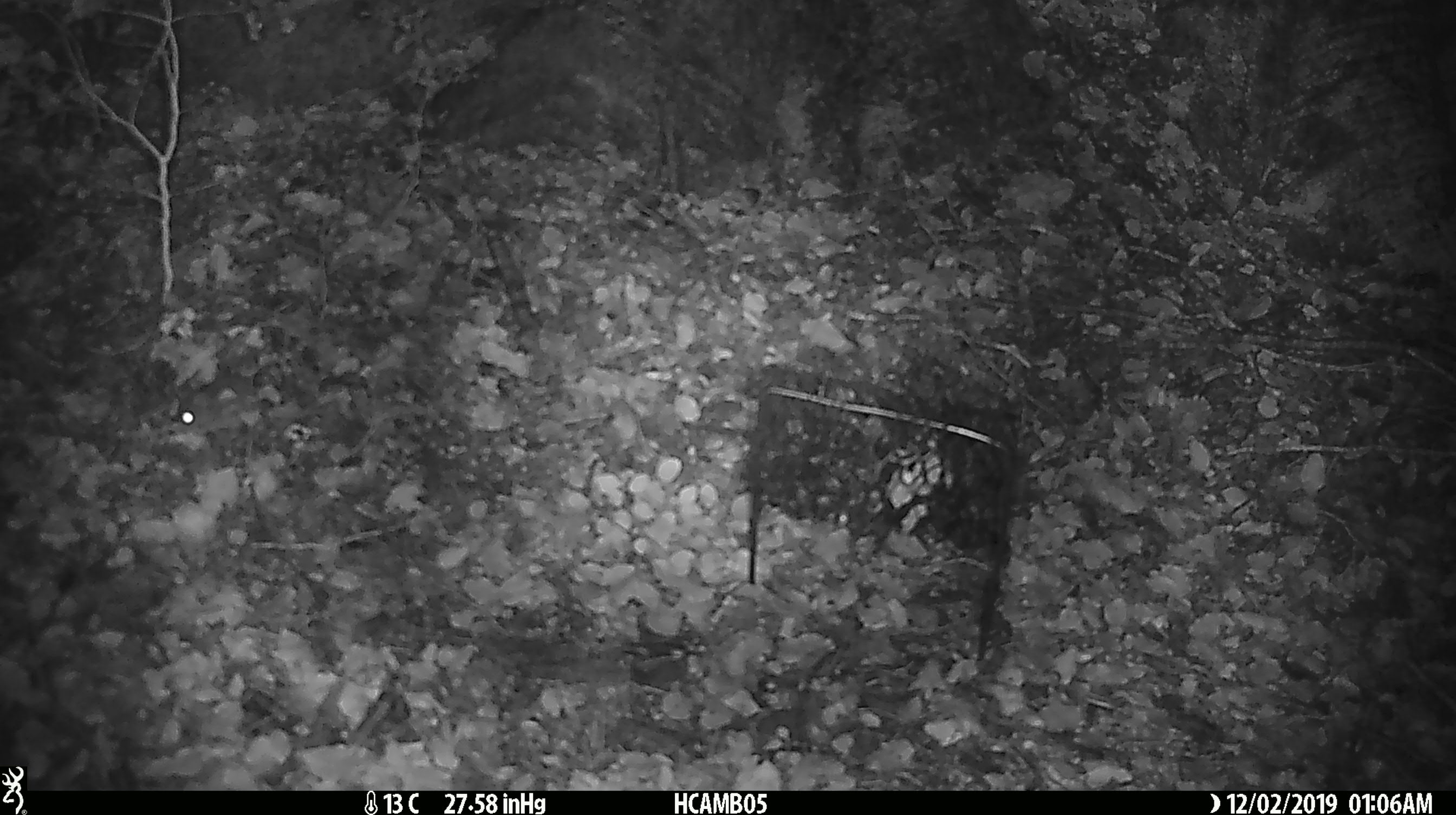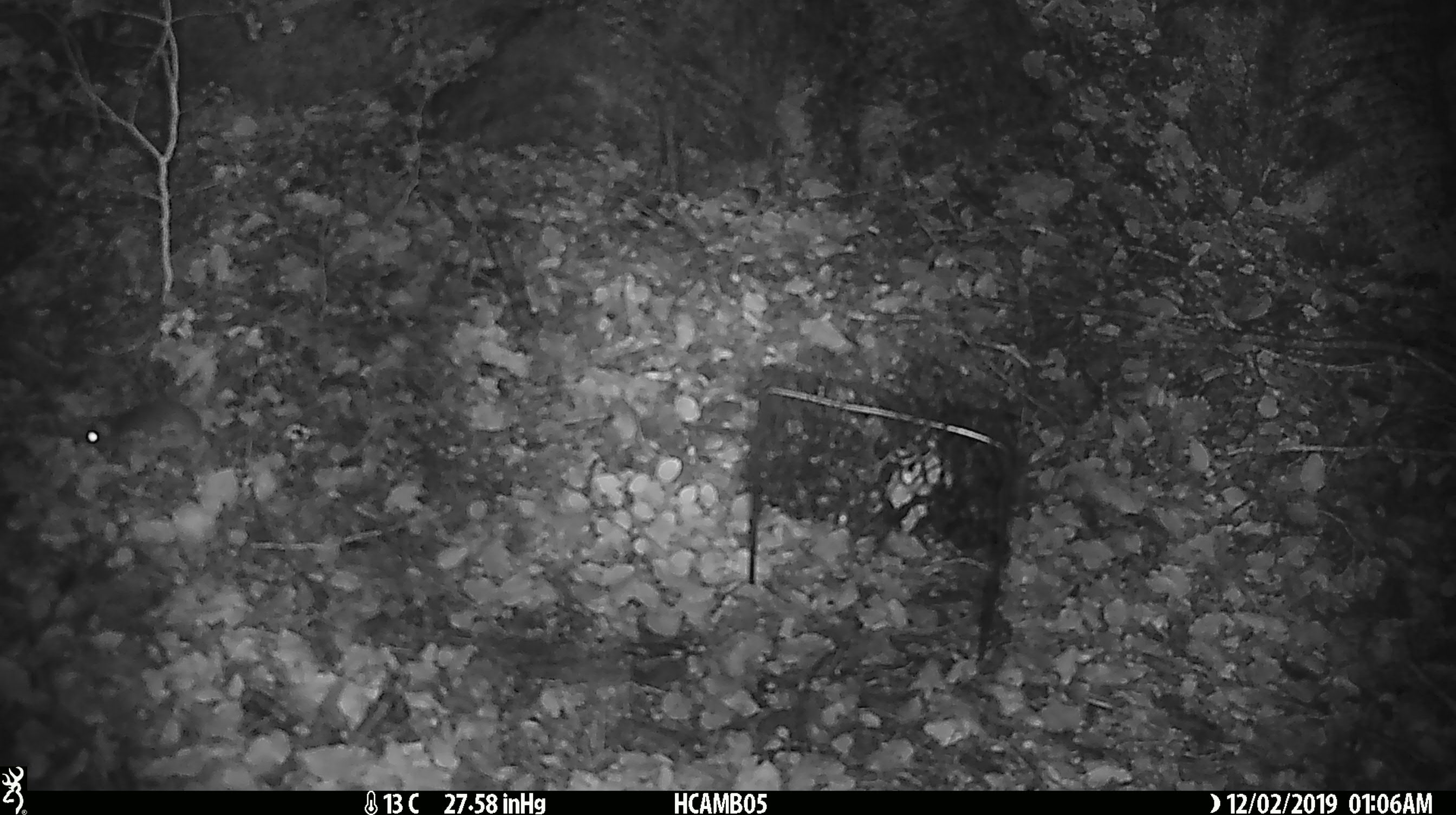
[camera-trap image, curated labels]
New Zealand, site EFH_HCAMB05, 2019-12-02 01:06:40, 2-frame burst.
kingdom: Animalia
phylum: Chordata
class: Mammalia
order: Rodentia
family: Muridae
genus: Mus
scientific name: Mus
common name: mouse